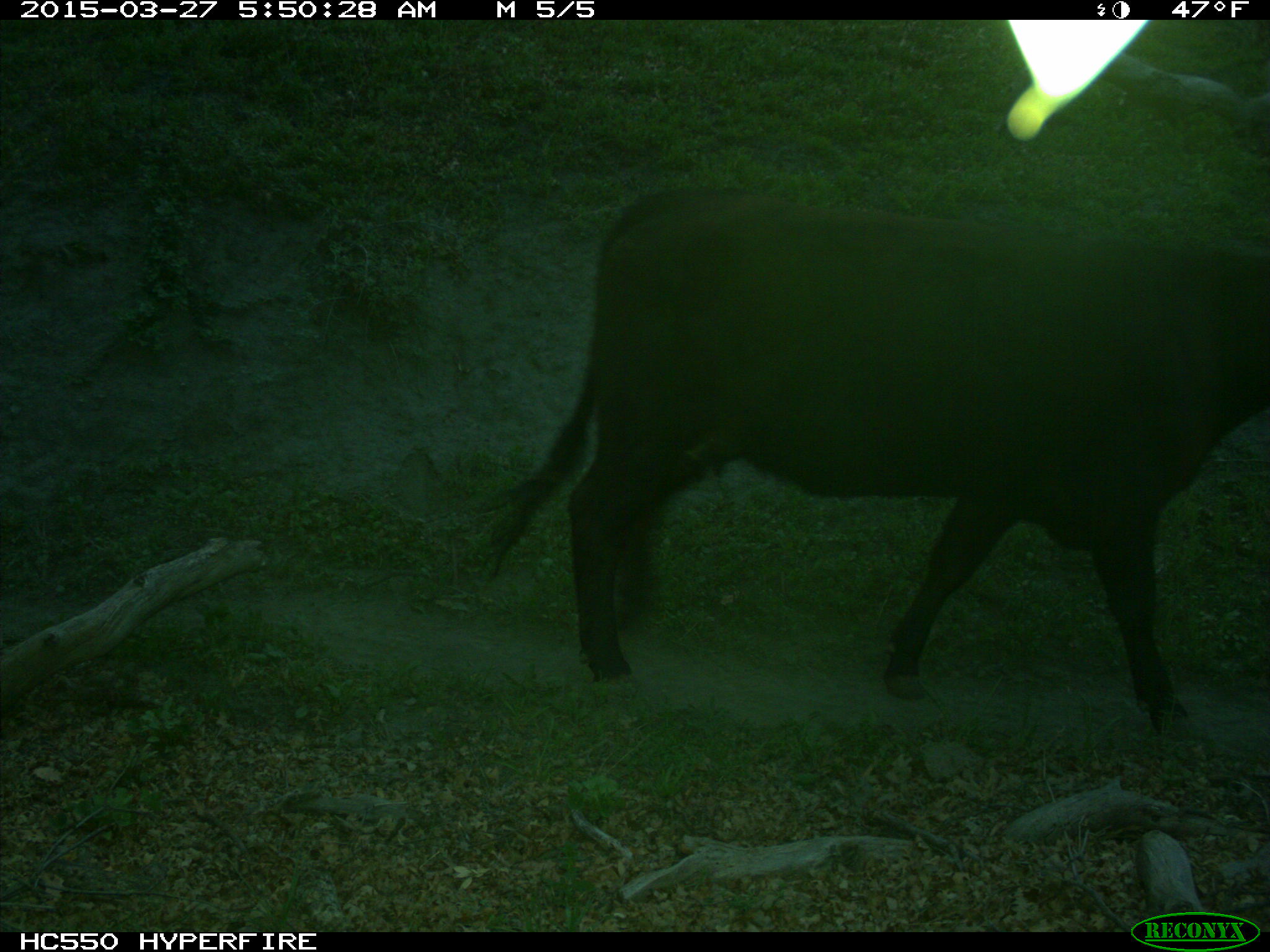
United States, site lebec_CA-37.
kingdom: Animalia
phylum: Chordata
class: Mammalia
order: Artiodactyla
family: Bovidae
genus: Bos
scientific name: Bos taurus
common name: domestic cow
Bos taurus (domestic cow).